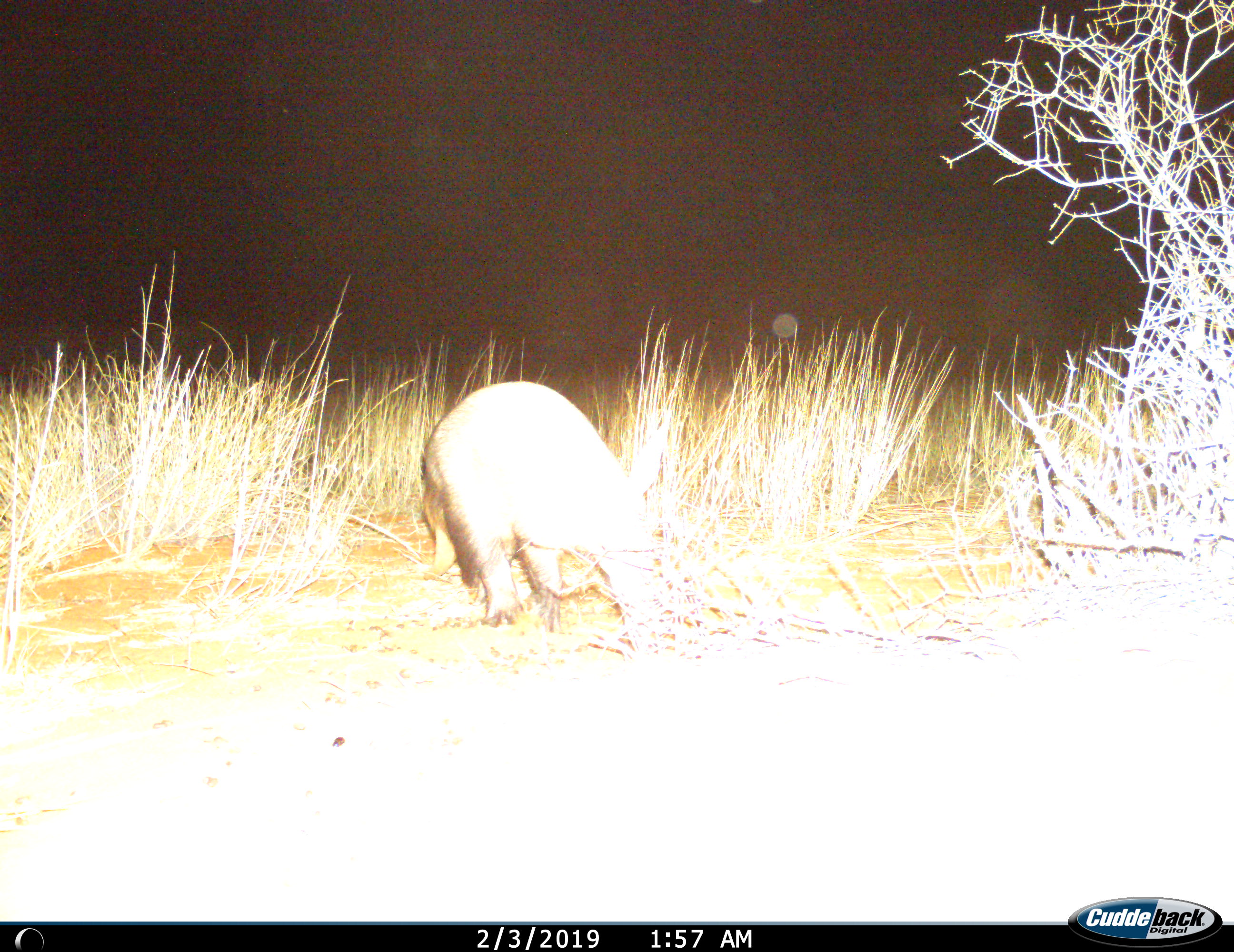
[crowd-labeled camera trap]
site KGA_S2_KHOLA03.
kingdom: Animalia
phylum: Chordata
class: Mammalia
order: Tubulidentata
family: Orycteropodidae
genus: Orycteropus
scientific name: Orycteropus afer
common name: aardvark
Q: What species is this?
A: Aardvark (Orycteropus afer).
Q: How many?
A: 1.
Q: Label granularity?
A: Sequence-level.